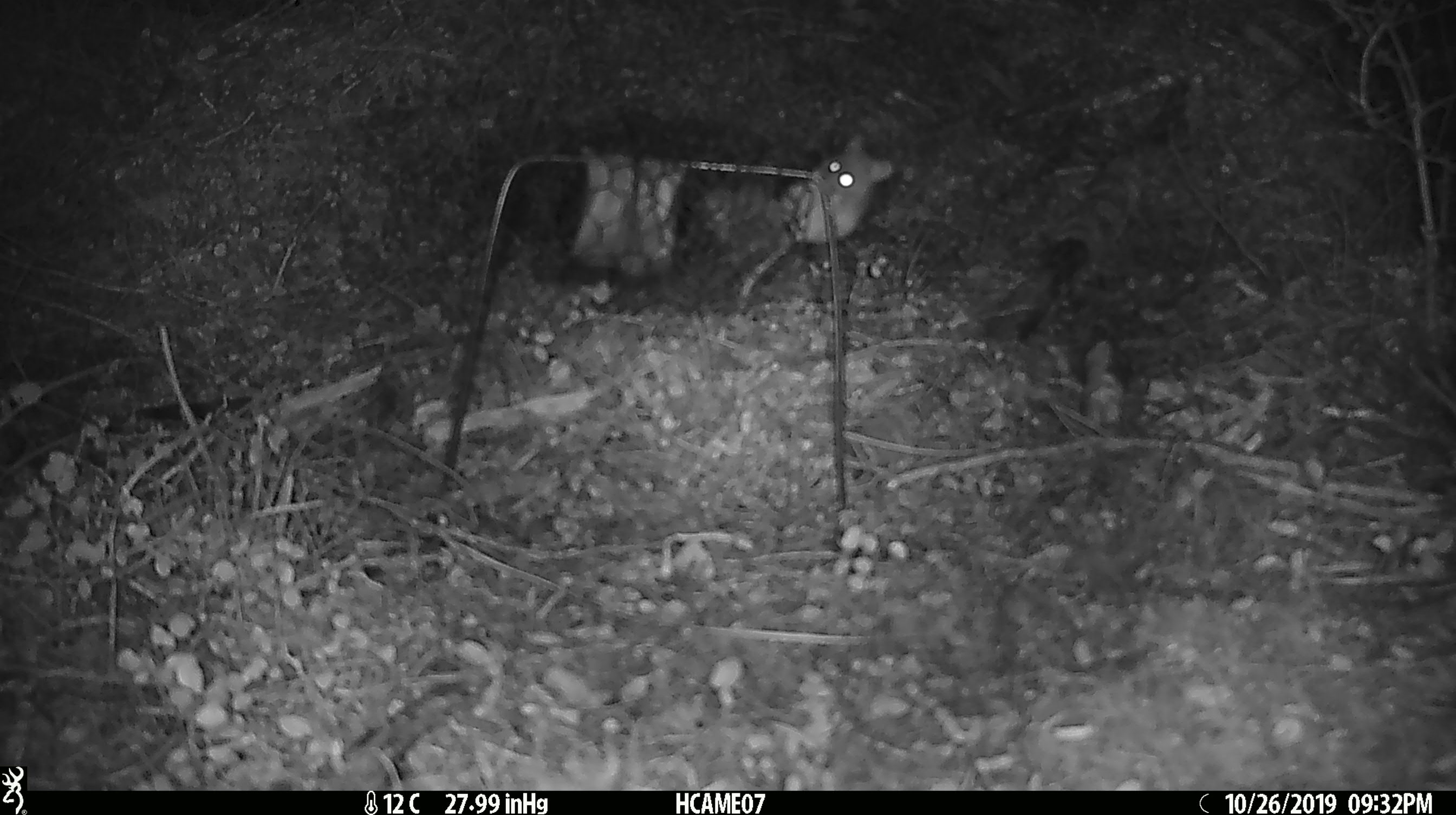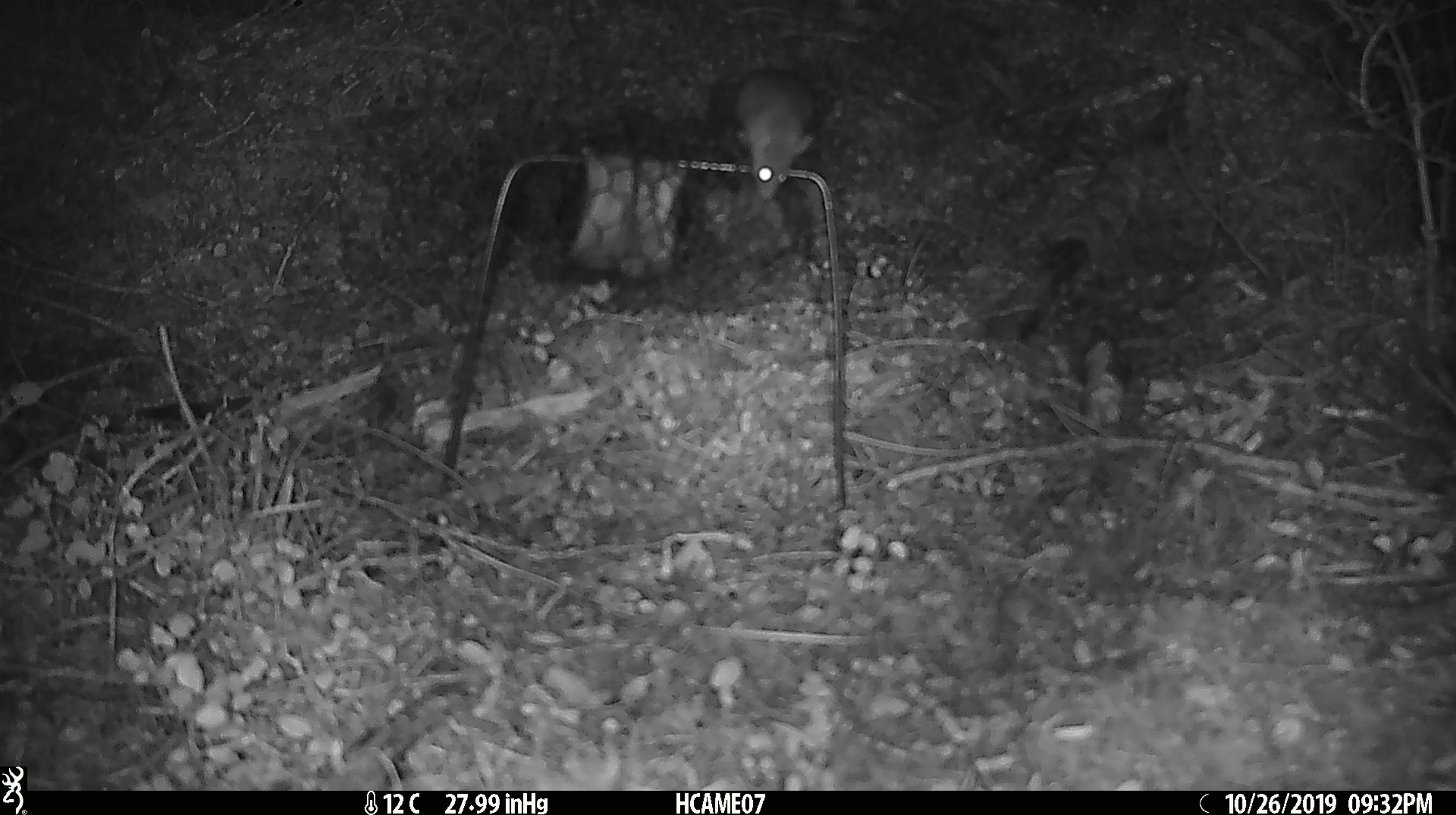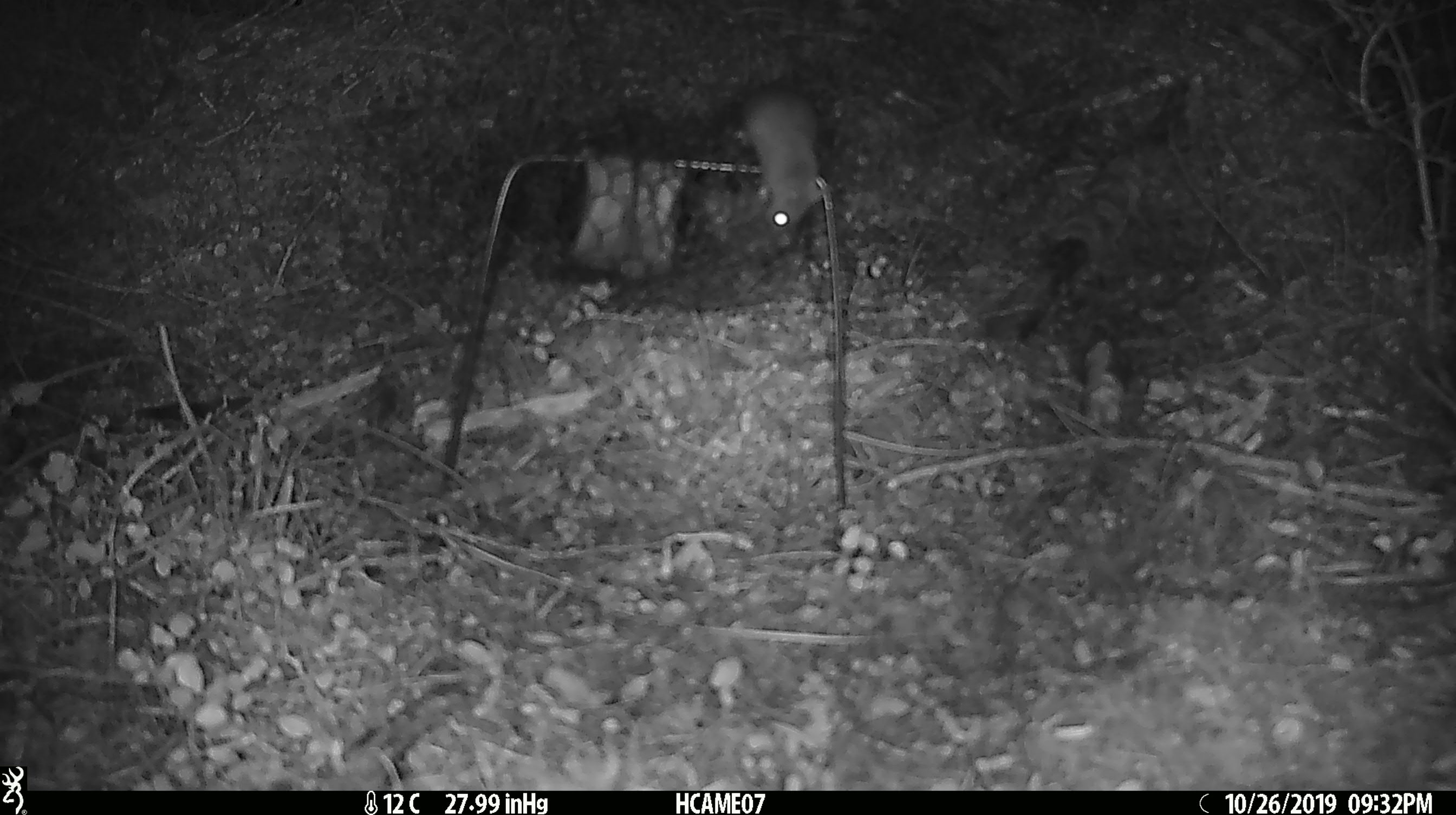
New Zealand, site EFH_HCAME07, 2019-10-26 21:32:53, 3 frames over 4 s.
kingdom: Animalia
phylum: Chordata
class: Mammalia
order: Rodentia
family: Muridae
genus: Mus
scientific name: Mus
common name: mouse